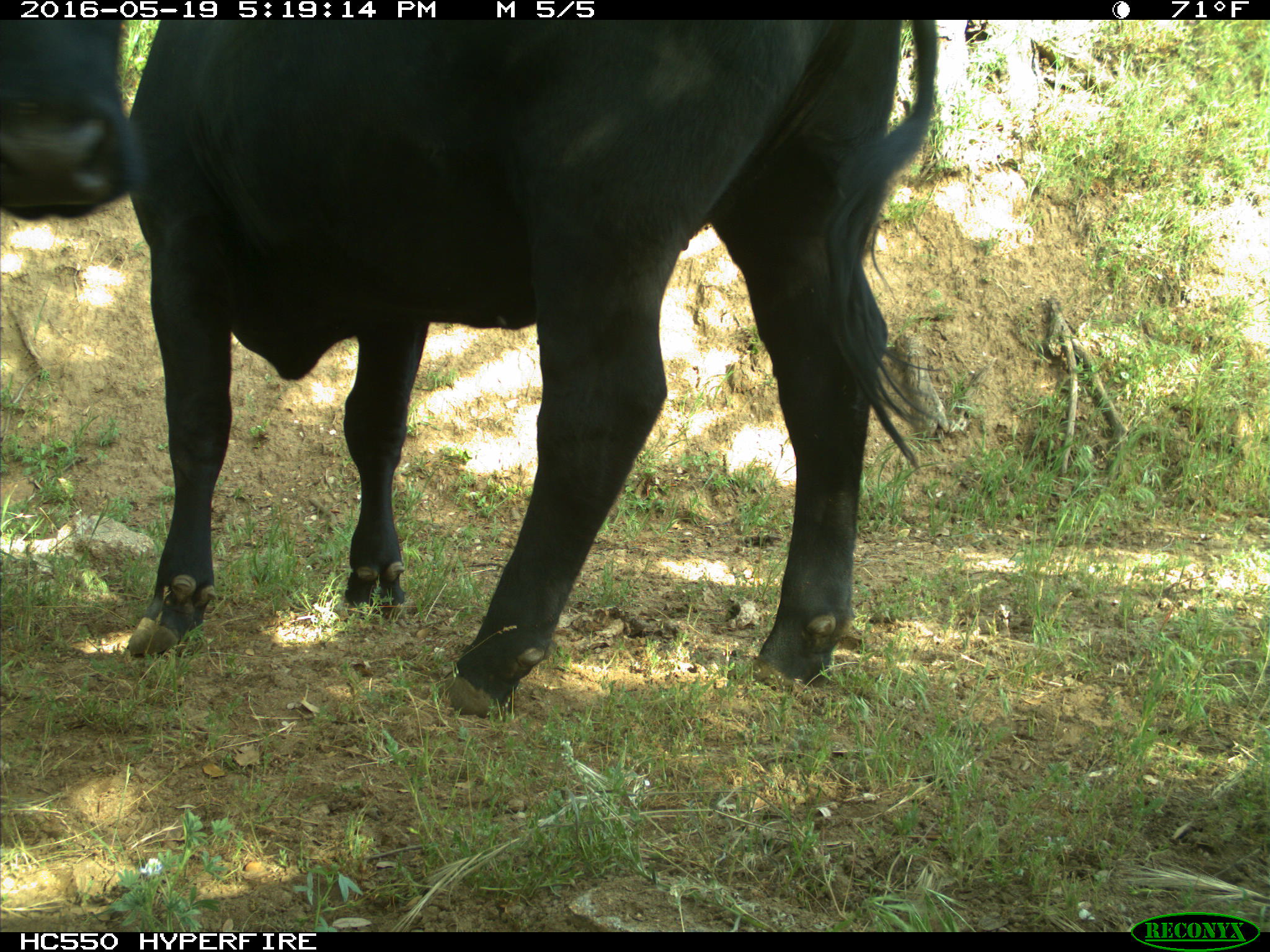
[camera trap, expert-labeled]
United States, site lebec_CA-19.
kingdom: Animalia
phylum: Chordata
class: Mammalia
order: Artiodactyla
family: Bovidae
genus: Bos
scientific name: Bos taurus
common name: domestic cow